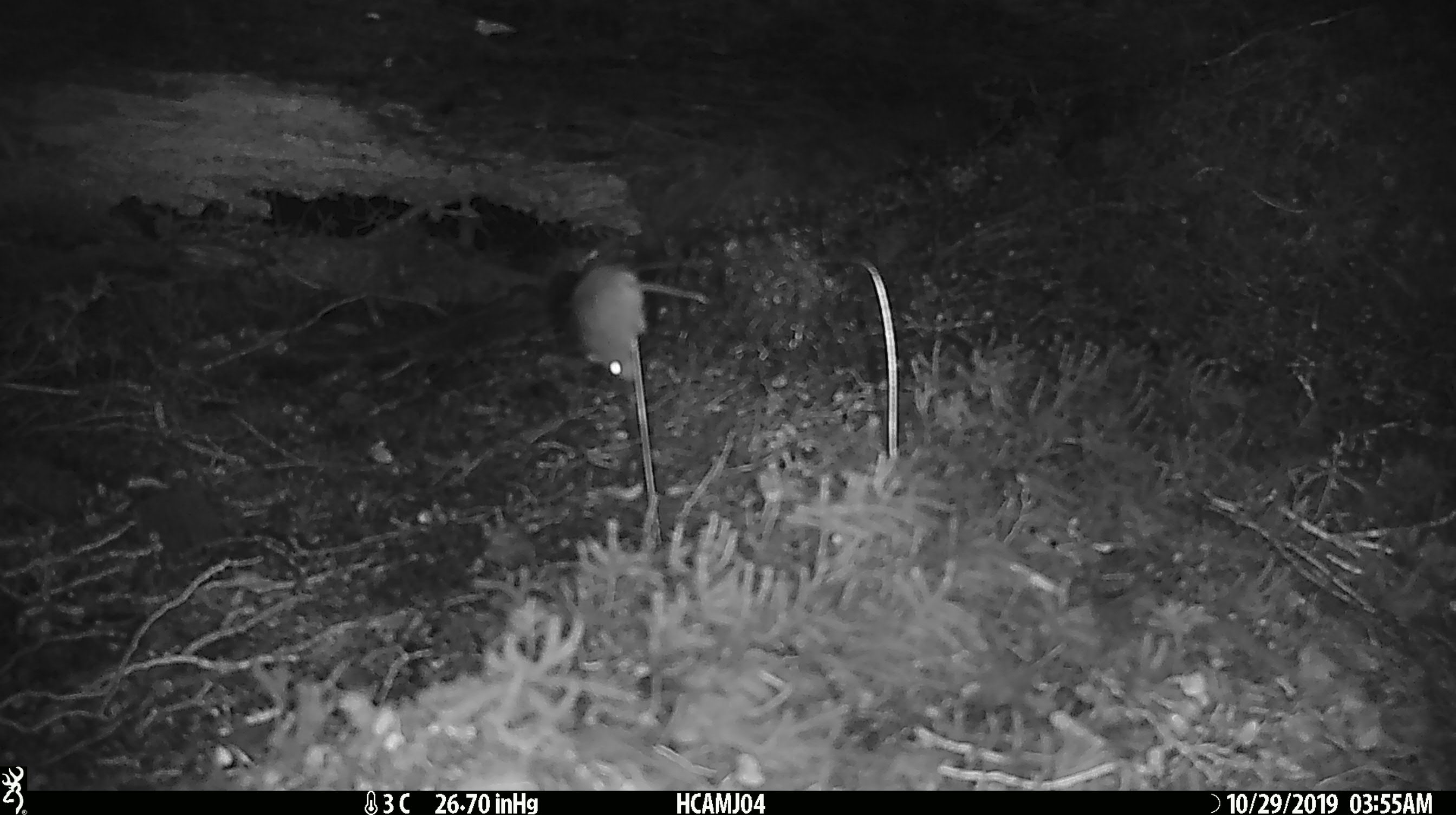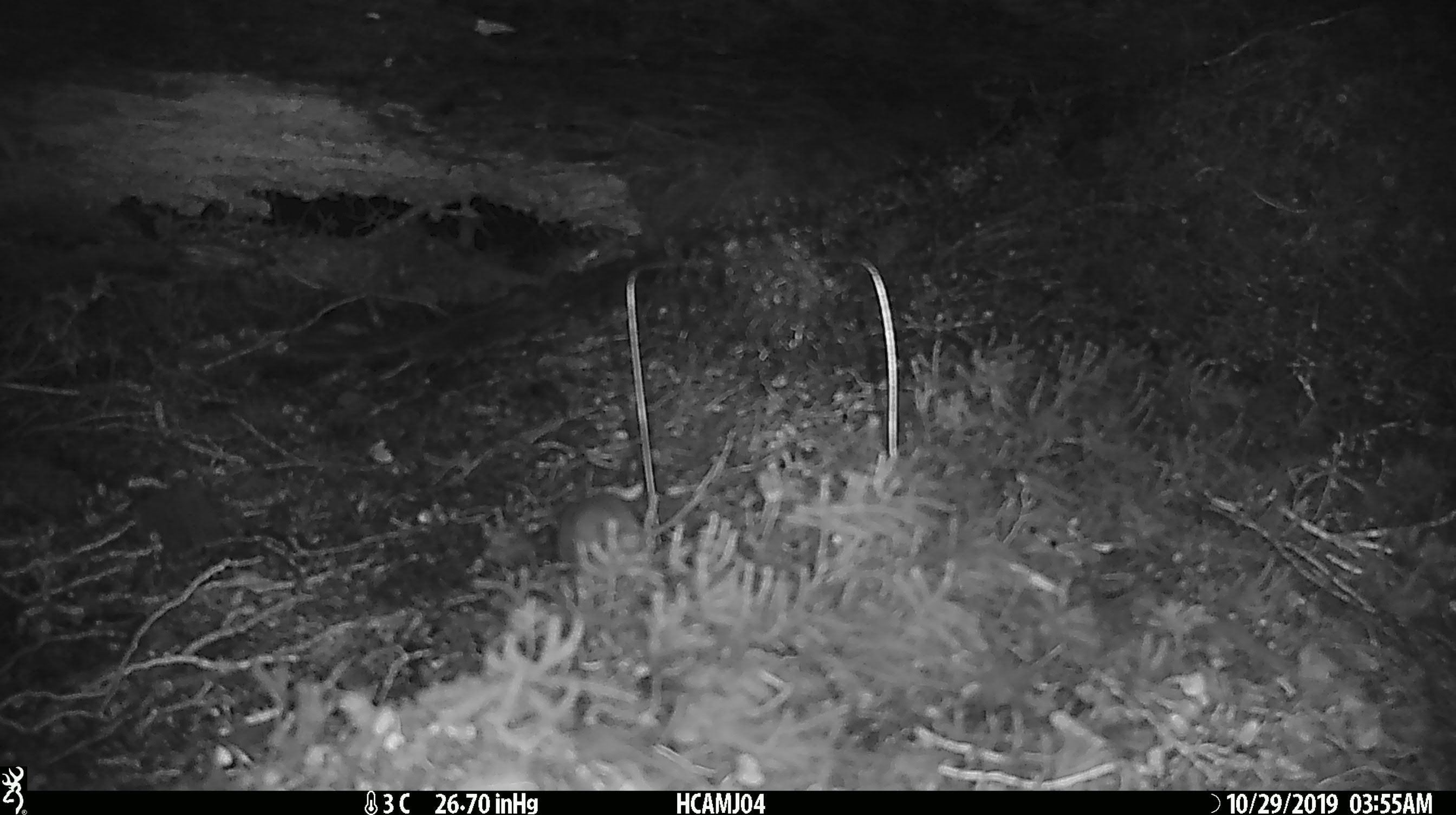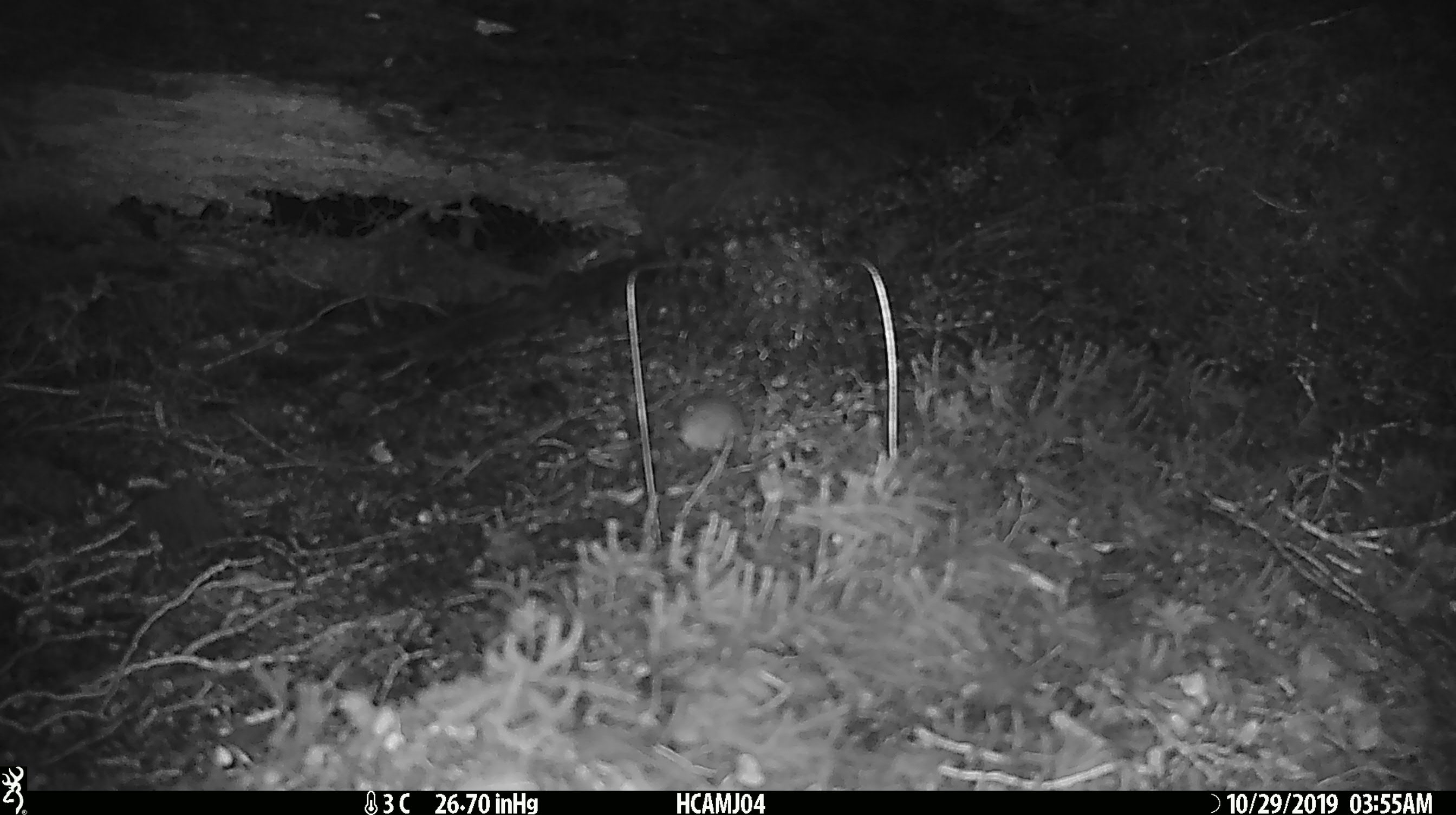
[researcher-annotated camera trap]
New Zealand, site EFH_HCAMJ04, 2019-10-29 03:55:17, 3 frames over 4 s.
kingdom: Animalia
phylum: Chordata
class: Mammalia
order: Rodentia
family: Muridae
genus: Mus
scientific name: Mus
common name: mouse